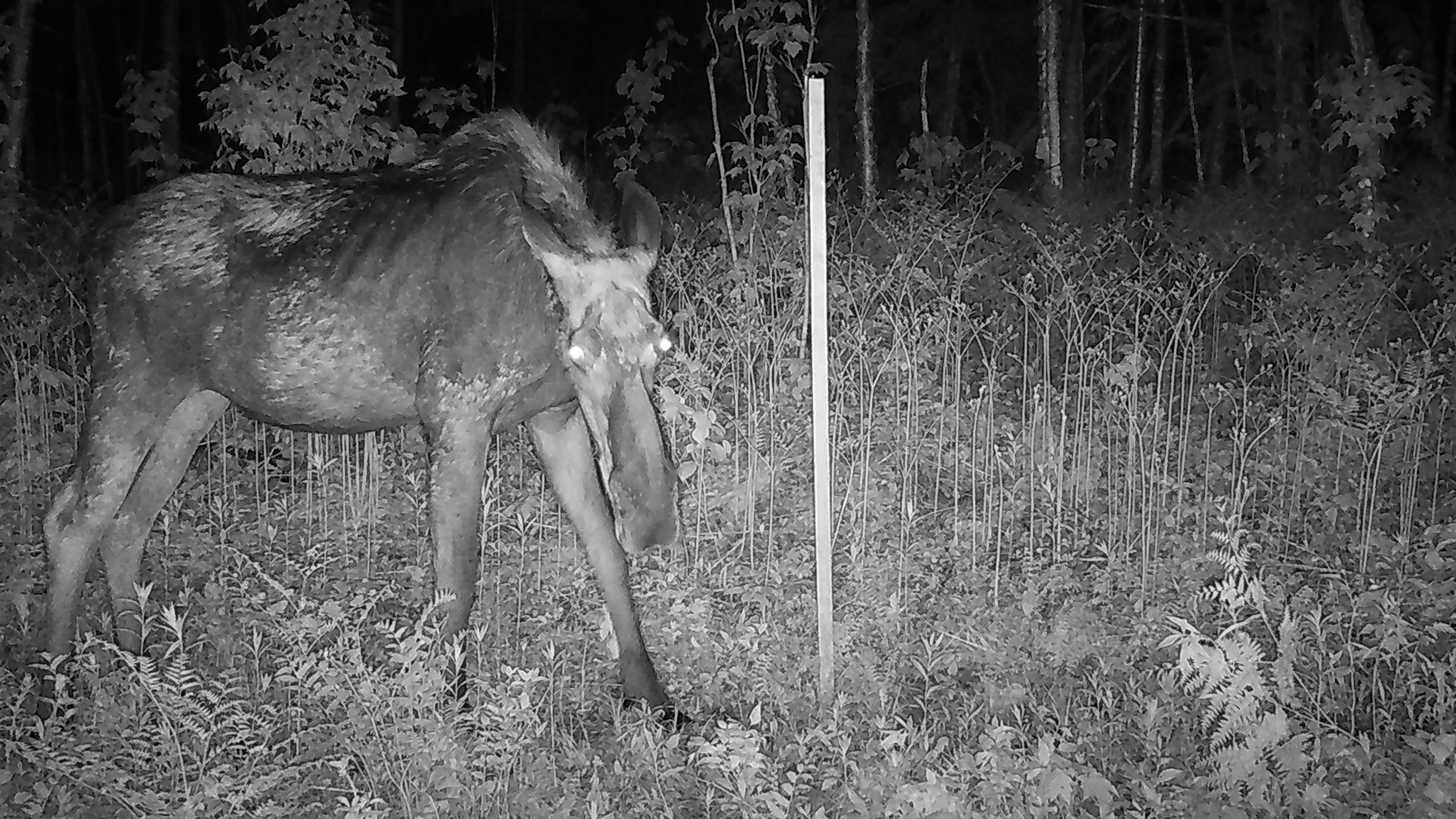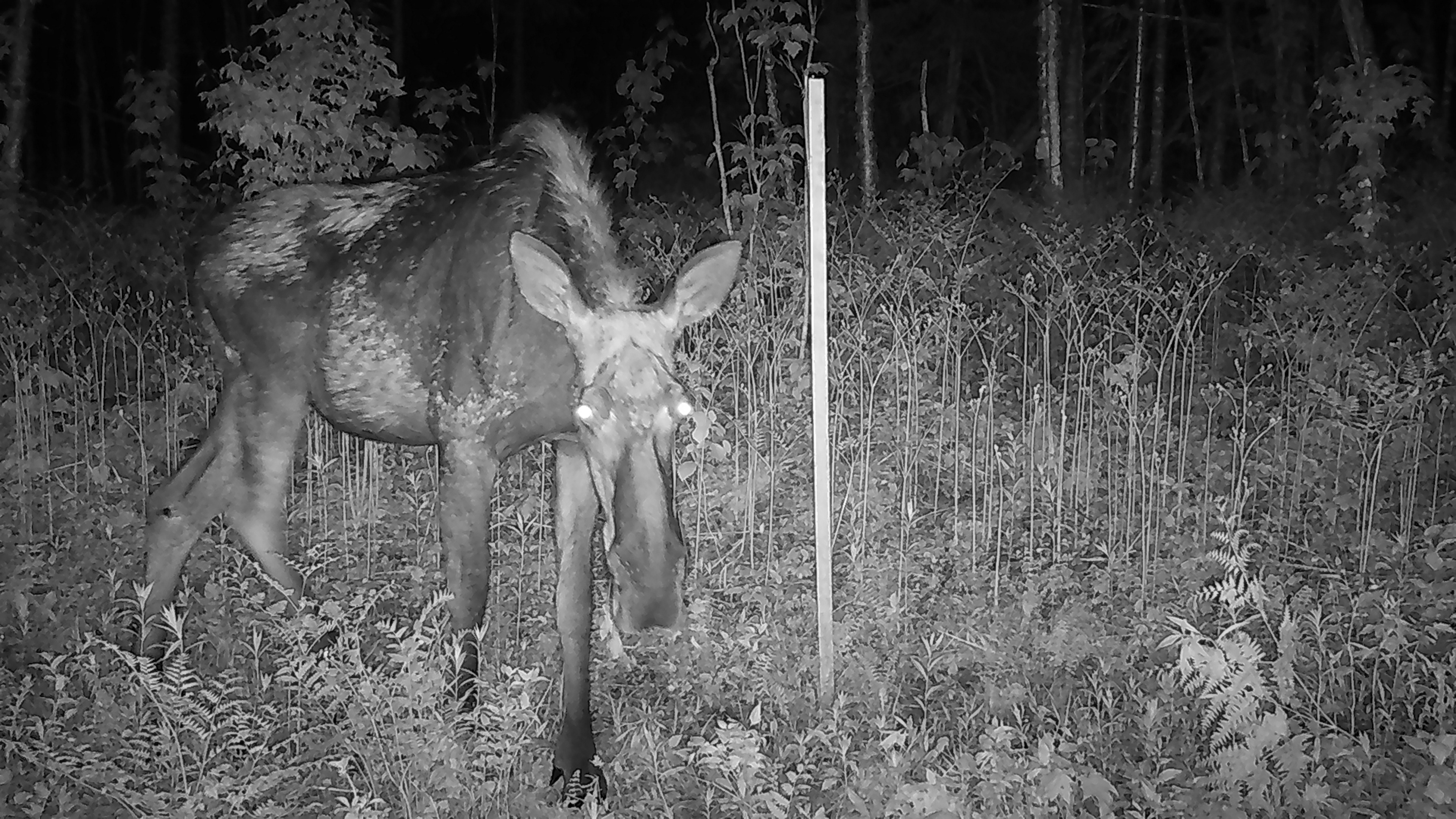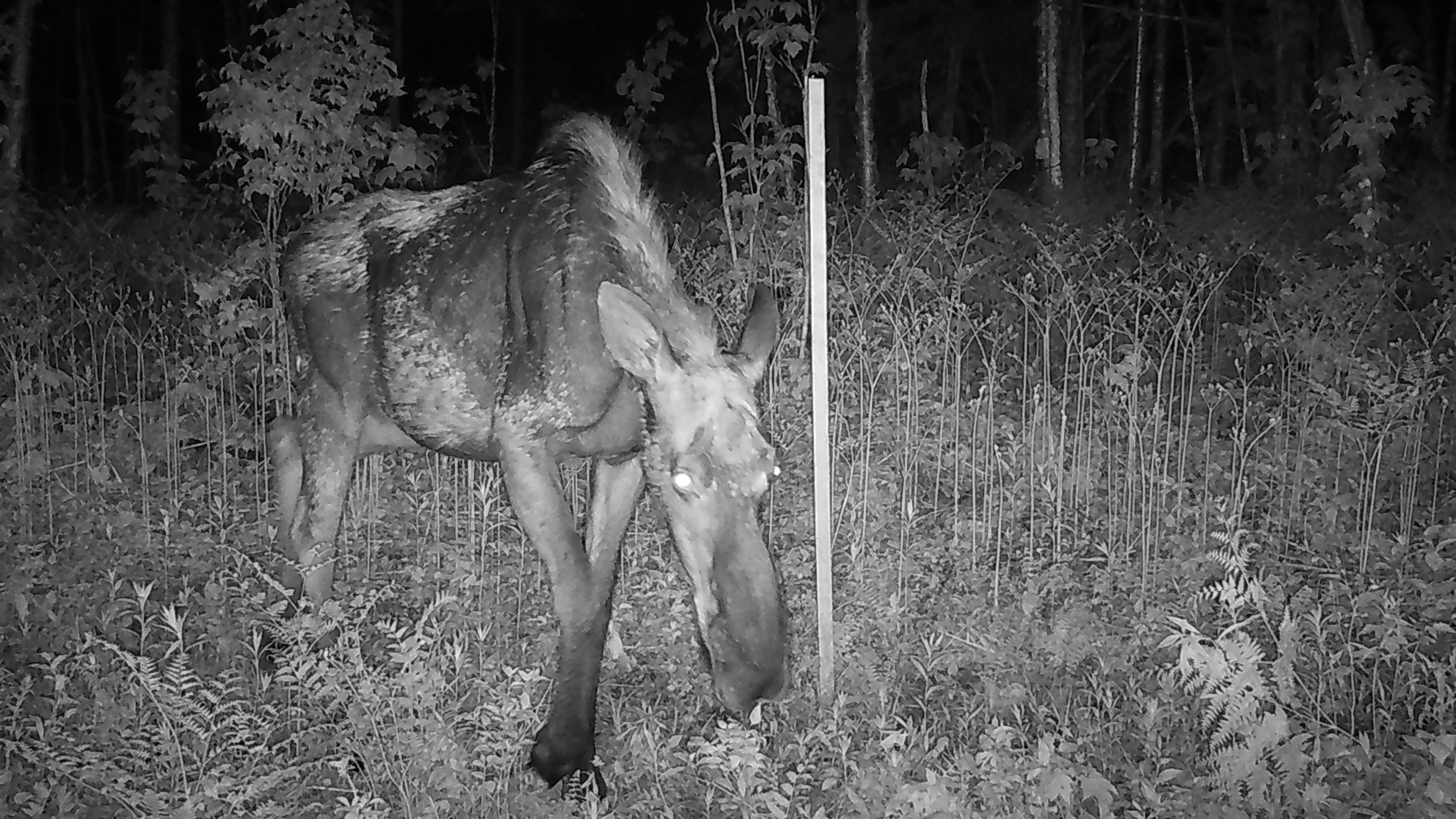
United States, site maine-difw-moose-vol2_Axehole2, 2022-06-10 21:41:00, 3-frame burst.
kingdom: Animalia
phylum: Chordata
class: Mammalia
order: Artiodactyla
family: Cervidae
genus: Alces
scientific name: Alces alces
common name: moose